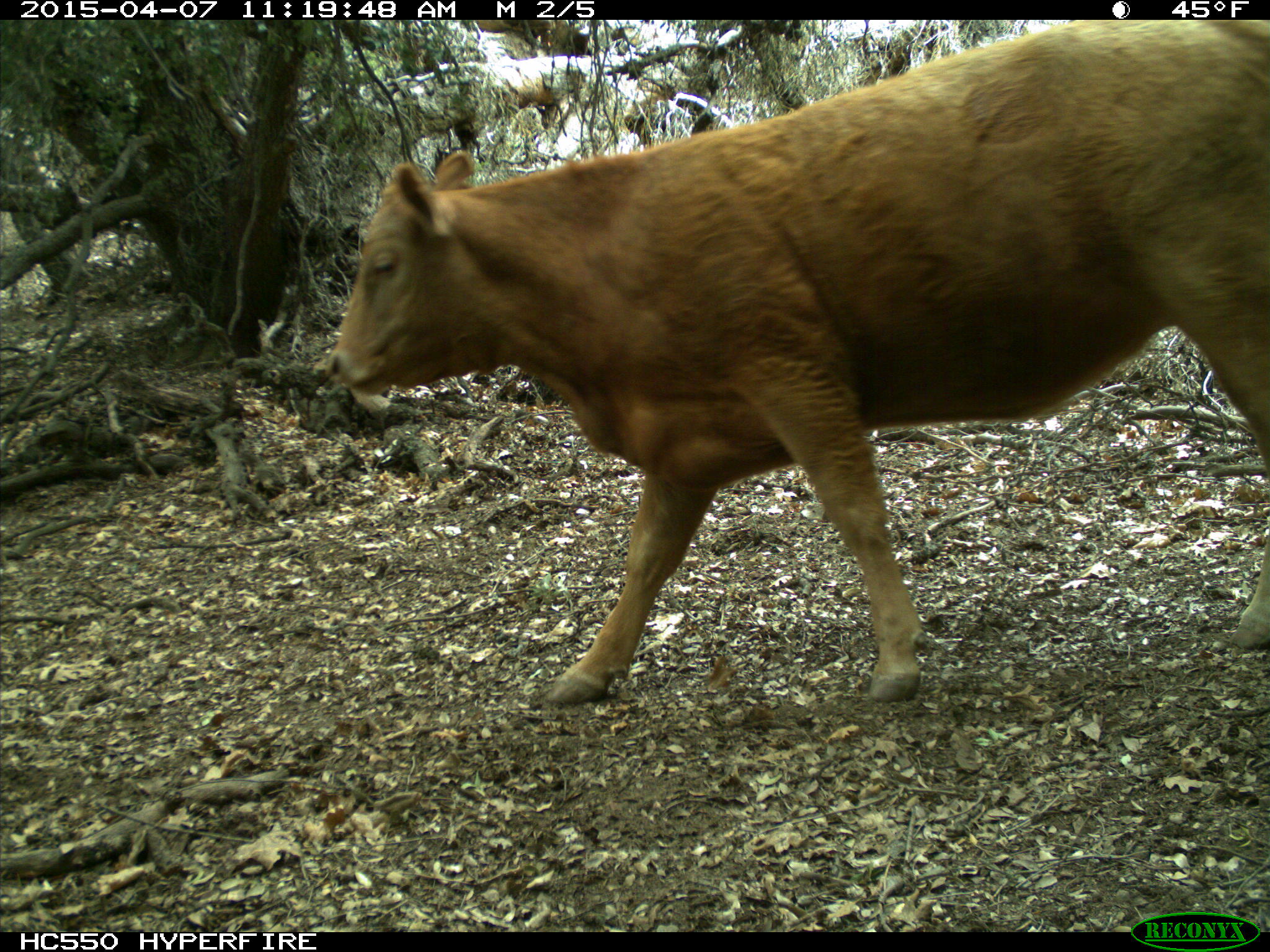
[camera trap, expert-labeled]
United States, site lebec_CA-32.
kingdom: Animalia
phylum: Chordata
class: Mammalia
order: Artiodactyla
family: Bovidae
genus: Bos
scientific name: Bos taurus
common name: domestic cow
Bos taurus (domestic cow).